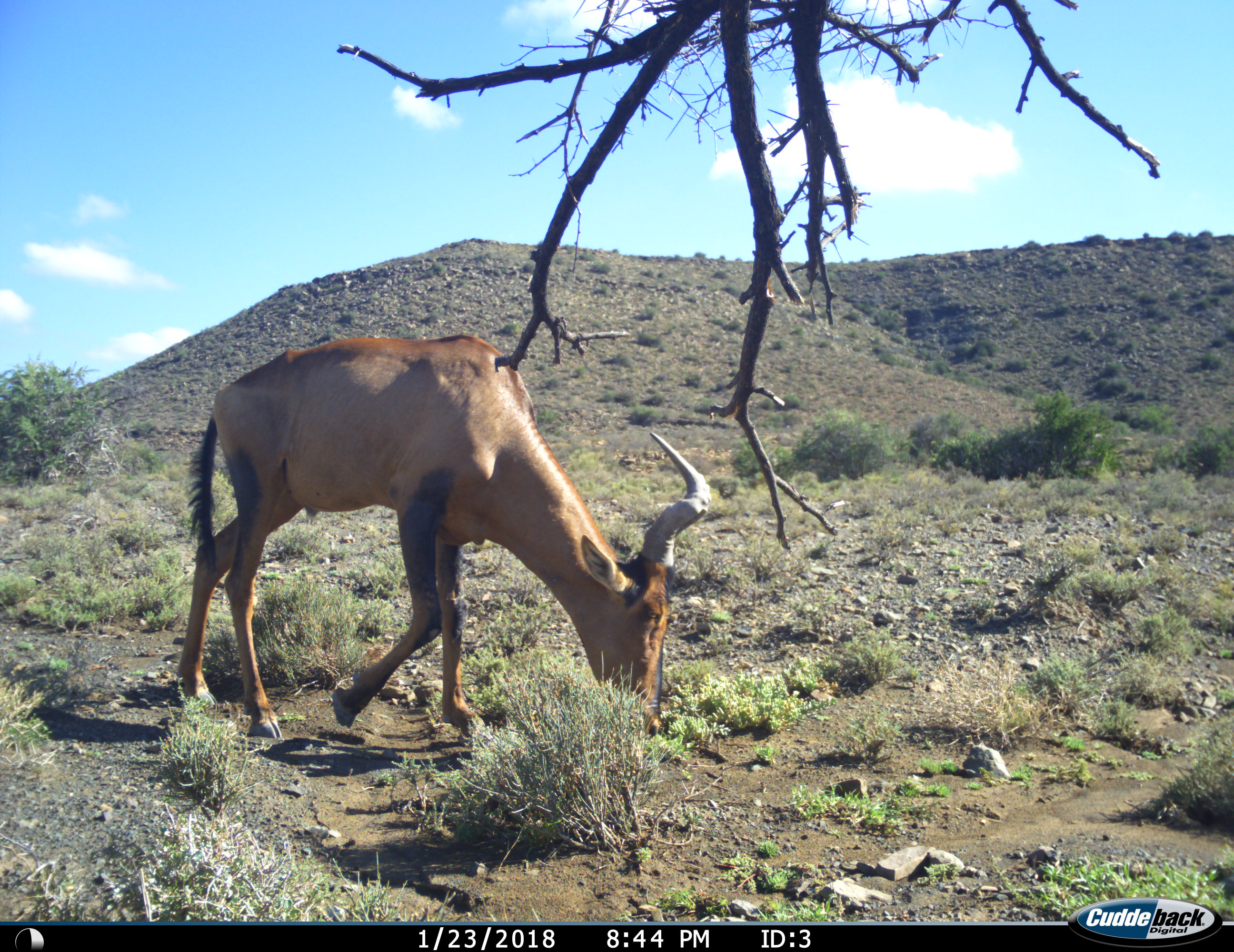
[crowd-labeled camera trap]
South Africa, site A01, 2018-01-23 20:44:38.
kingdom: Animalia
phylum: Chordata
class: Mammalia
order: Artiodactyla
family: Bovidae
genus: Alcelaphus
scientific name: Alcelaphus buselaphus caama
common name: red hartebeest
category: hartebeestred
Hartebeestred (red hartebeest) (Alcelaphus buselaphus caama), count 1. Behavior (volunteer vote fractions): standing 10%, resting 0%, moving 20%, interacting 0%. Young present (vote fraction): 0%. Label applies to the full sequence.